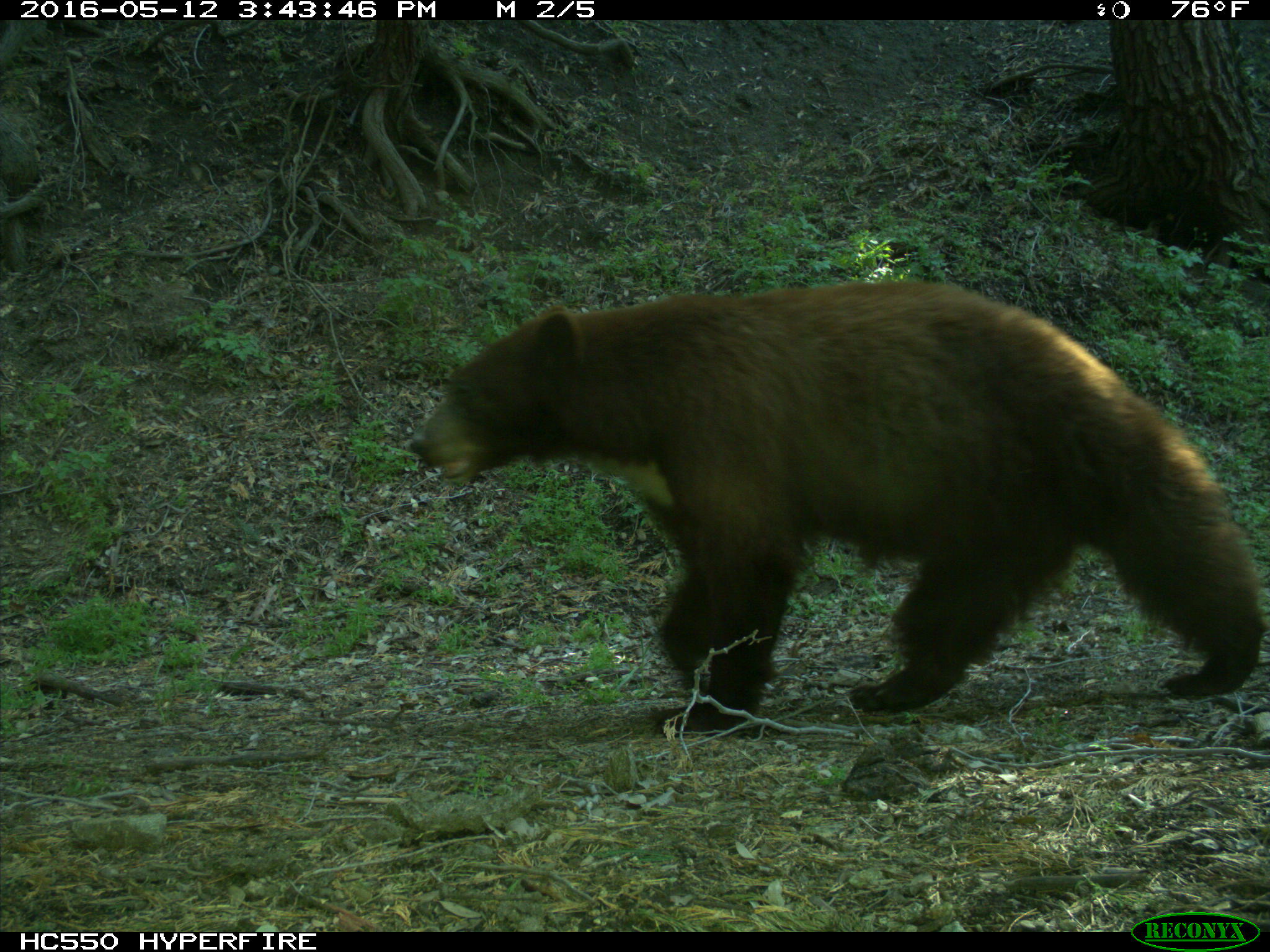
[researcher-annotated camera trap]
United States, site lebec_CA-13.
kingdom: Animalia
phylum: Chordata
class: Mammalia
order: Carnivora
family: Ursidae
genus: Ursus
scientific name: Ursus americanus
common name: american black bear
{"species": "Ursus americanus (american black bear)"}